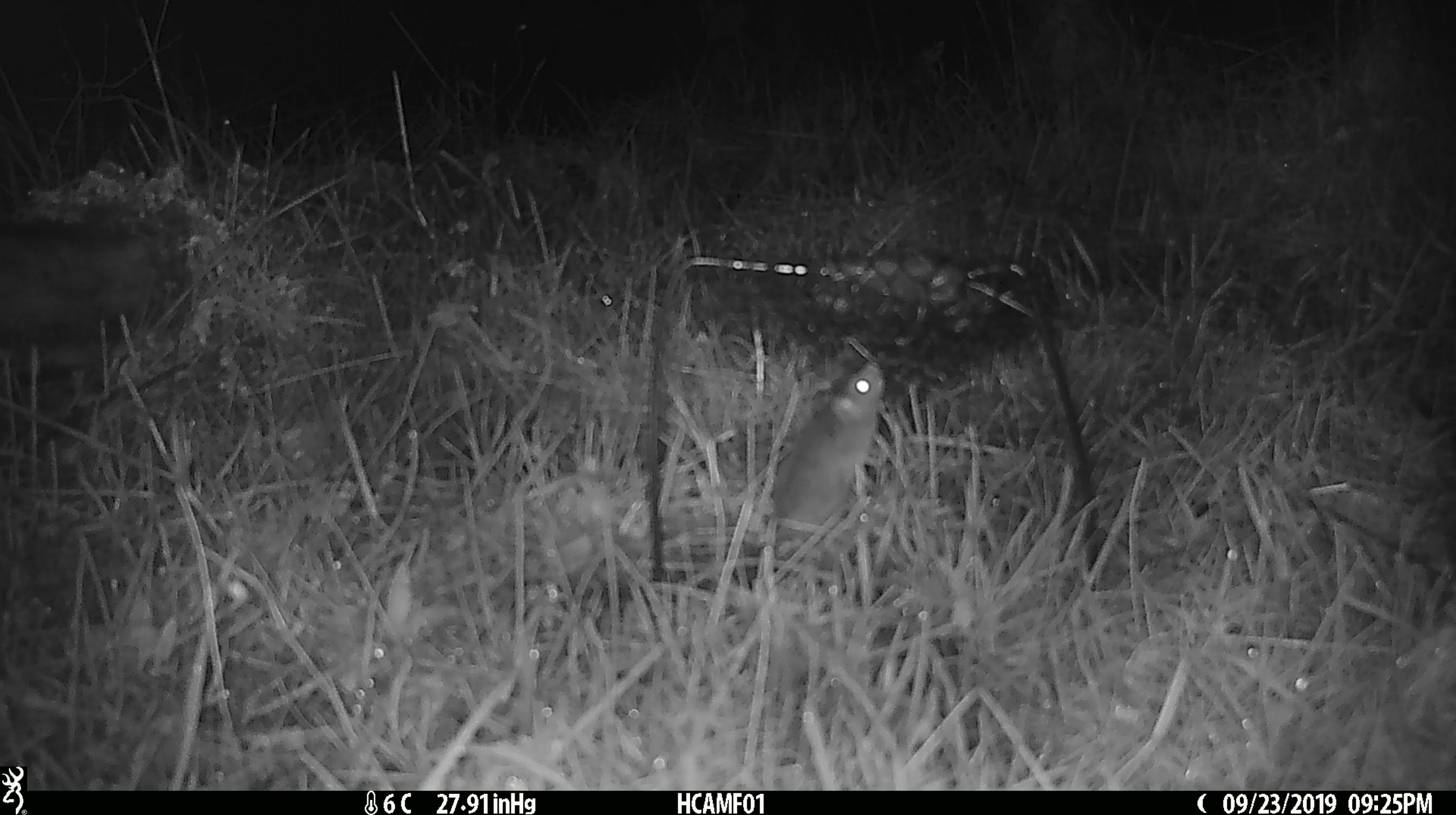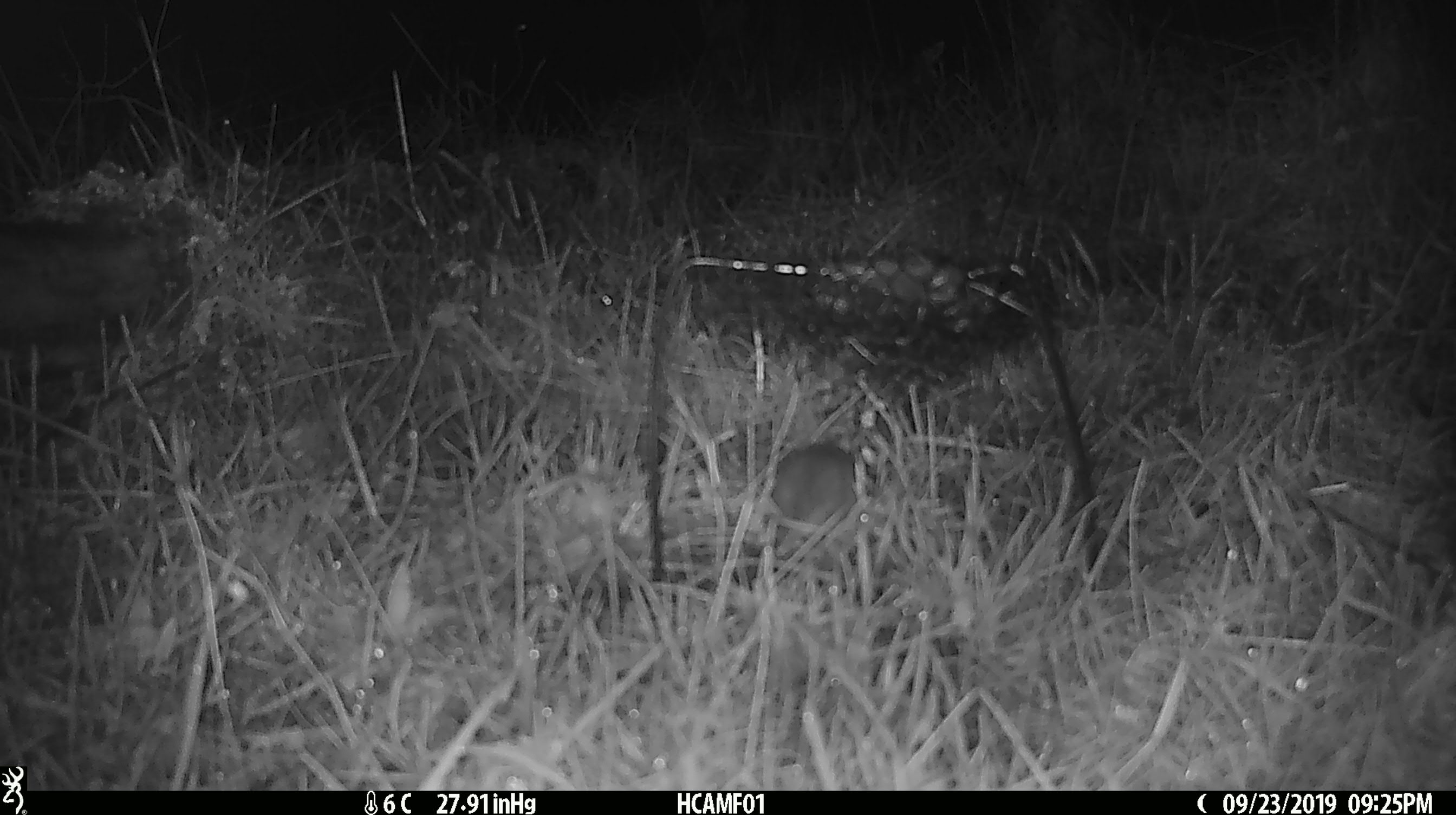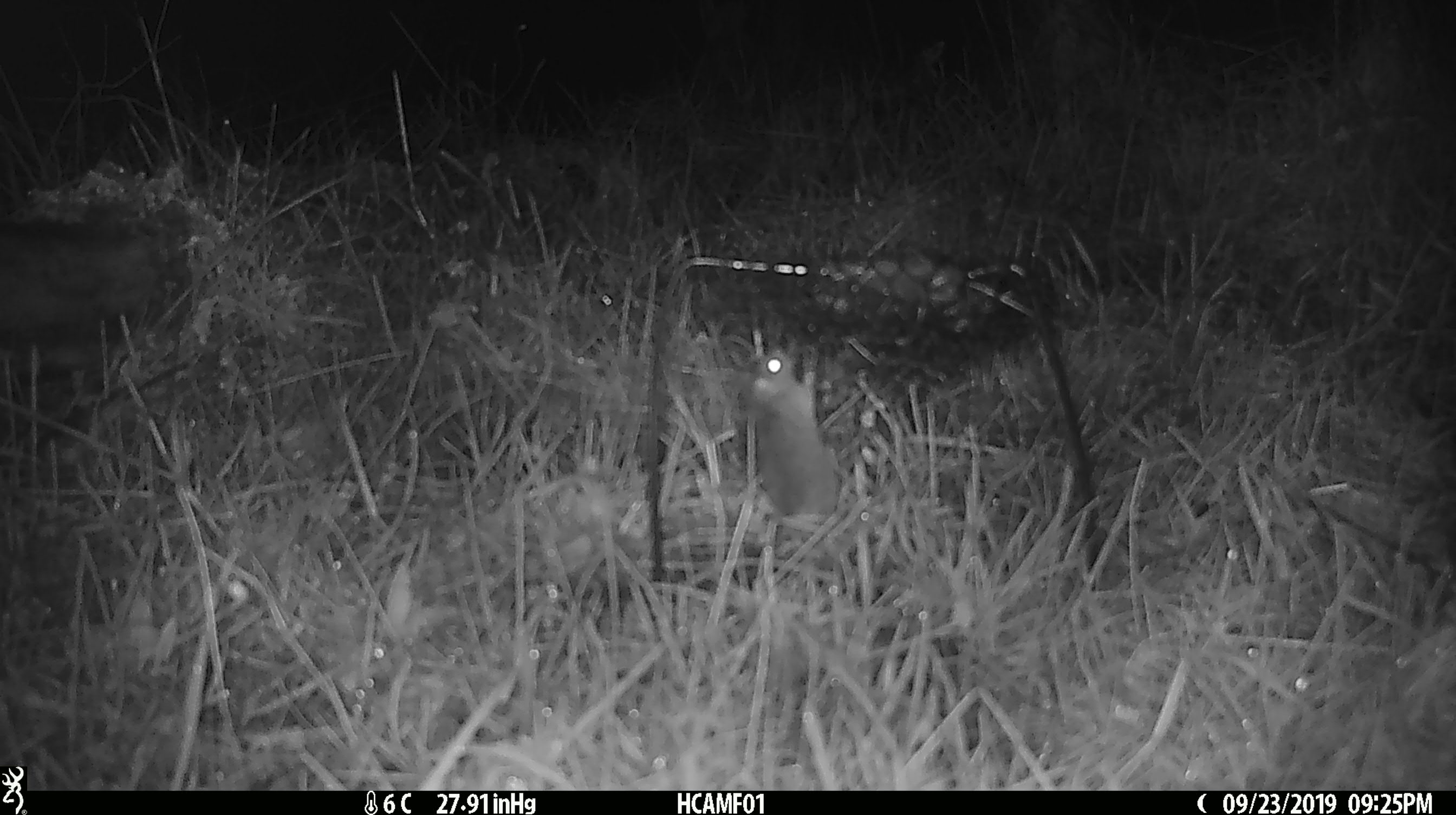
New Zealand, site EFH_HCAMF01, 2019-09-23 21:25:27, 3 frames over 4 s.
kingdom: Animalia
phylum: Chordata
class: Mammalia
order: Rodentia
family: Muridae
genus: Mus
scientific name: Mus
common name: mouse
Mouse (Mus).